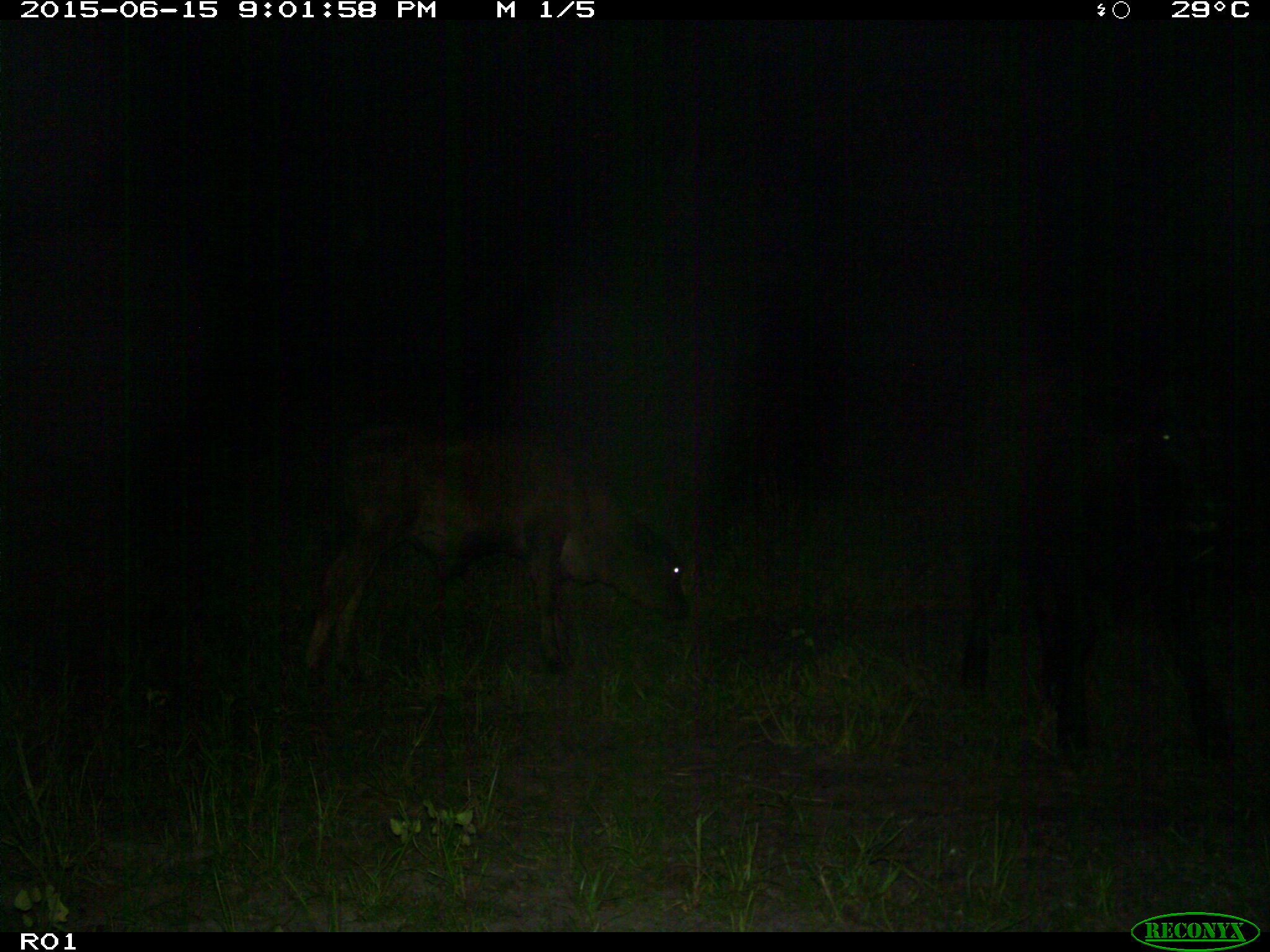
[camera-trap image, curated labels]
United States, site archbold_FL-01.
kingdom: Animalia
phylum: Chordata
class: Mammalia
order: Artiodactyla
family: Bovidae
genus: Bos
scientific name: Bos taurus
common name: domestic cow